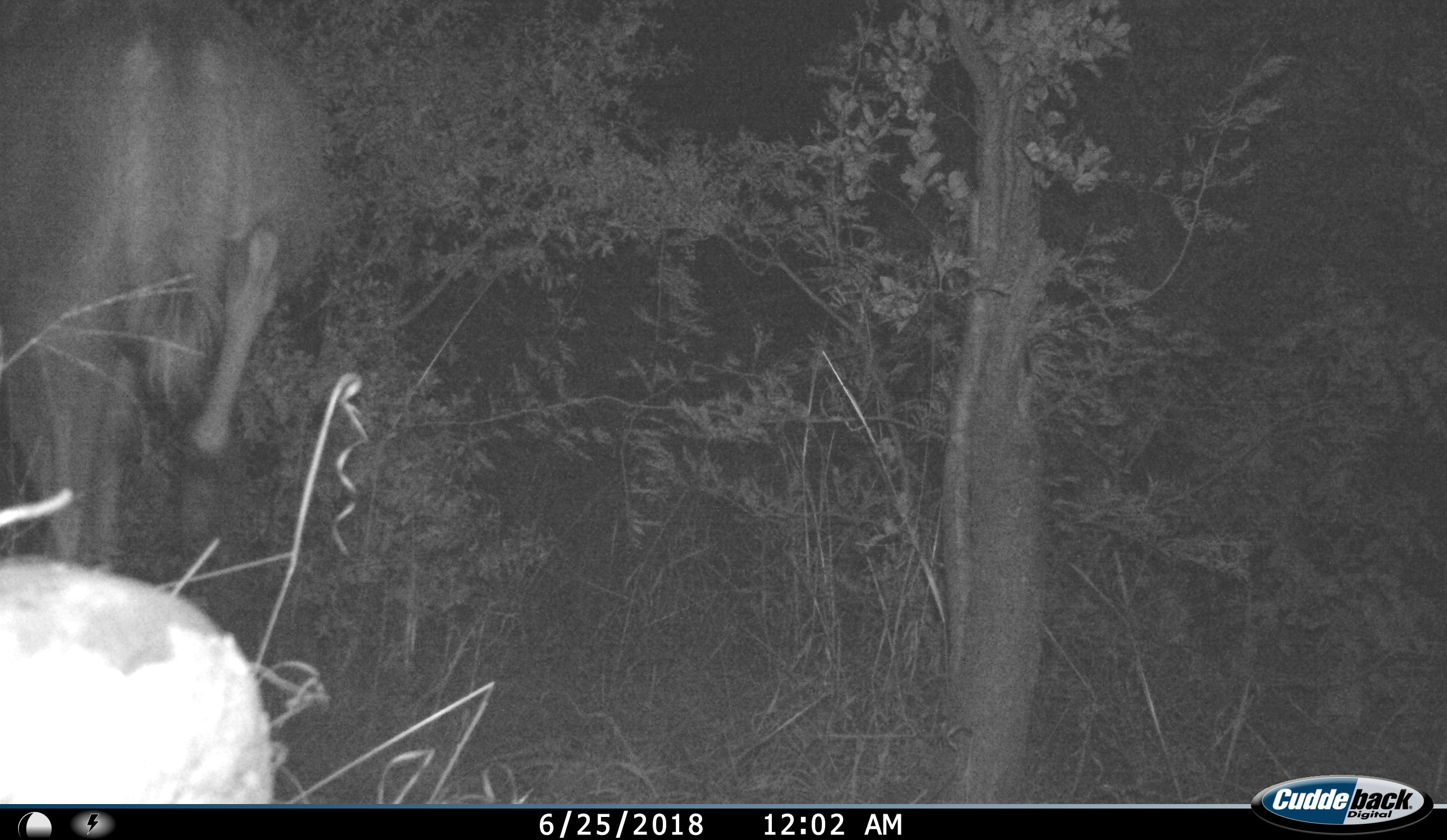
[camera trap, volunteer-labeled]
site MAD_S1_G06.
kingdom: Animalia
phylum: Chordata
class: Mammalia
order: Artiodactyla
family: Bovidae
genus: Redunca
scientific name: Redunca fulvorufula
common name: mountain reedbuck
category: reedbuckmountain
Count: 1.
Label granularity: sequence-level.